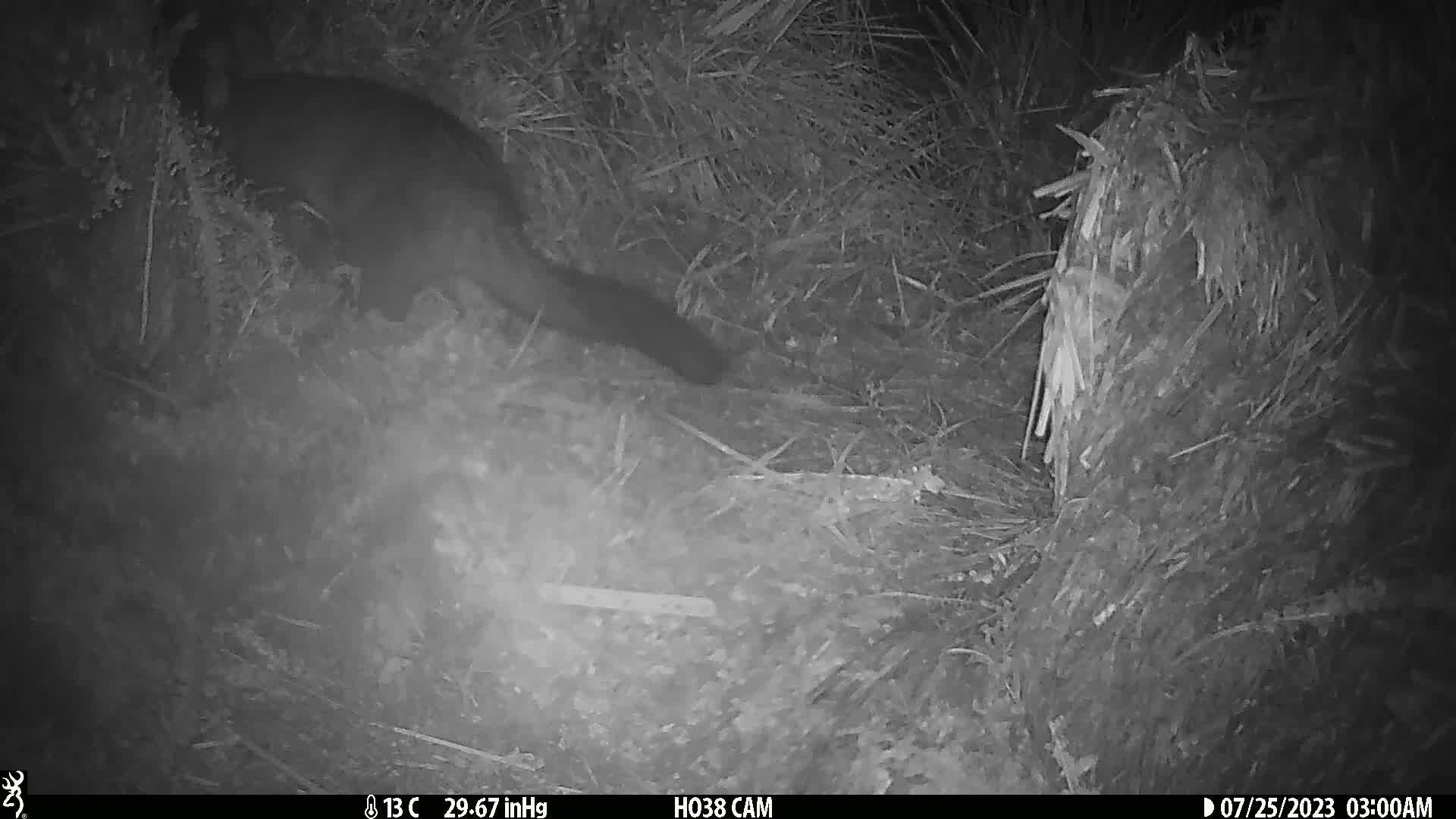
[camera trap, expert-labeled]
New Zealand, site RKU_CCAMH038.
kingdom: Animalia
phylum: Chordata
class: Mammalia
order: Diprotodontia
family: Phalangeridae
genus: Trichosurus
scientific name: Trichosurus vulpecula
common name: common brushtail possum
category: possum